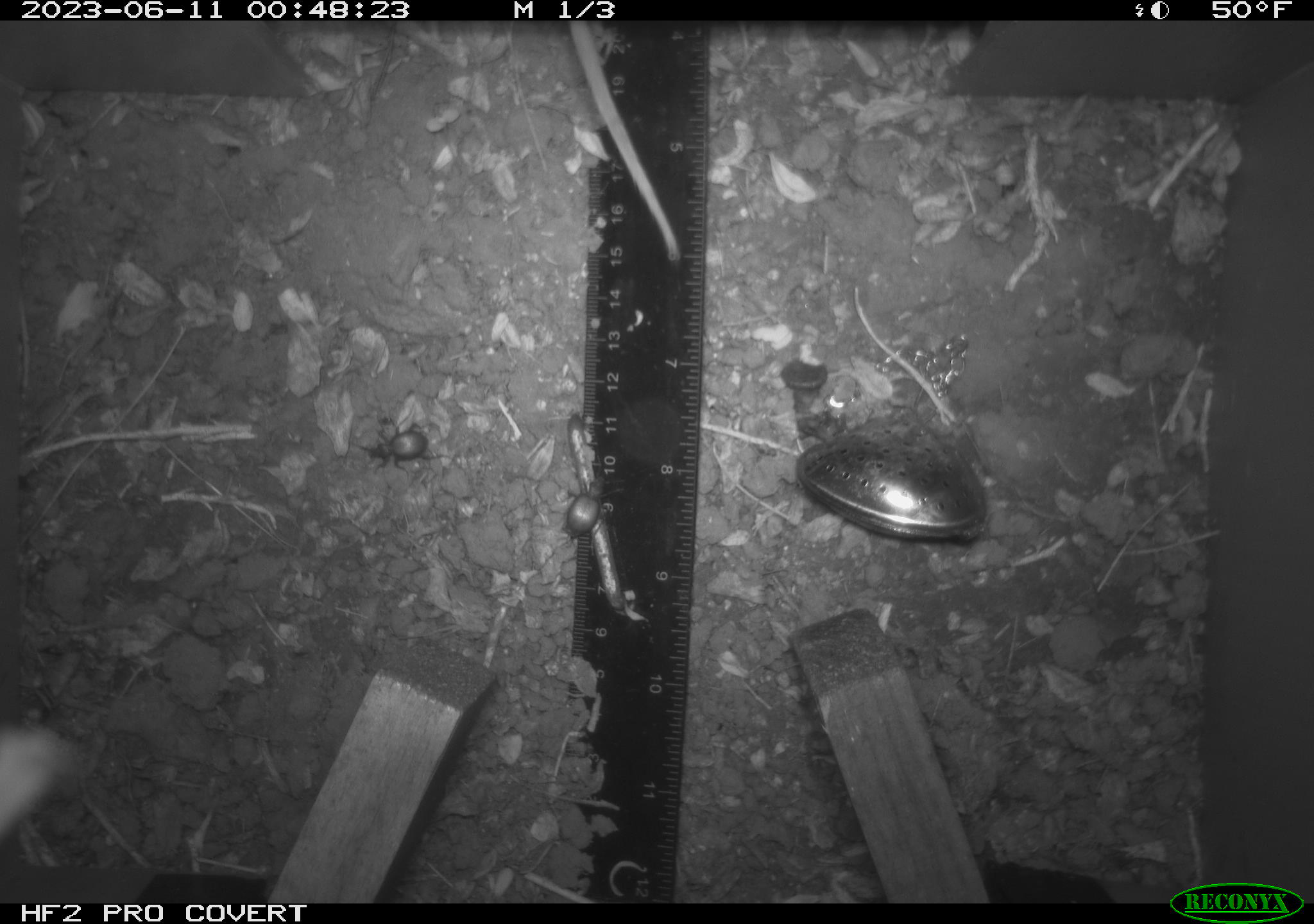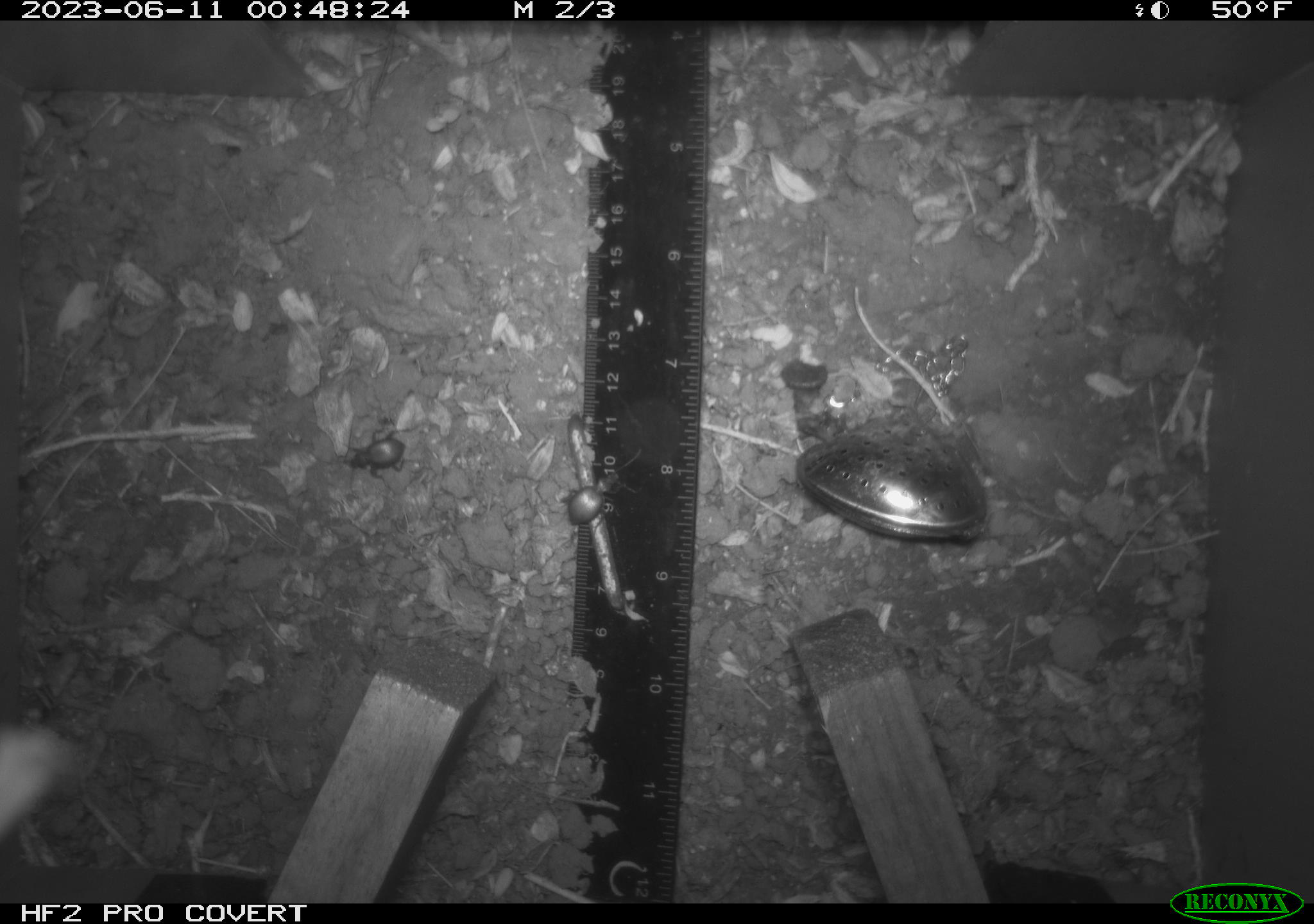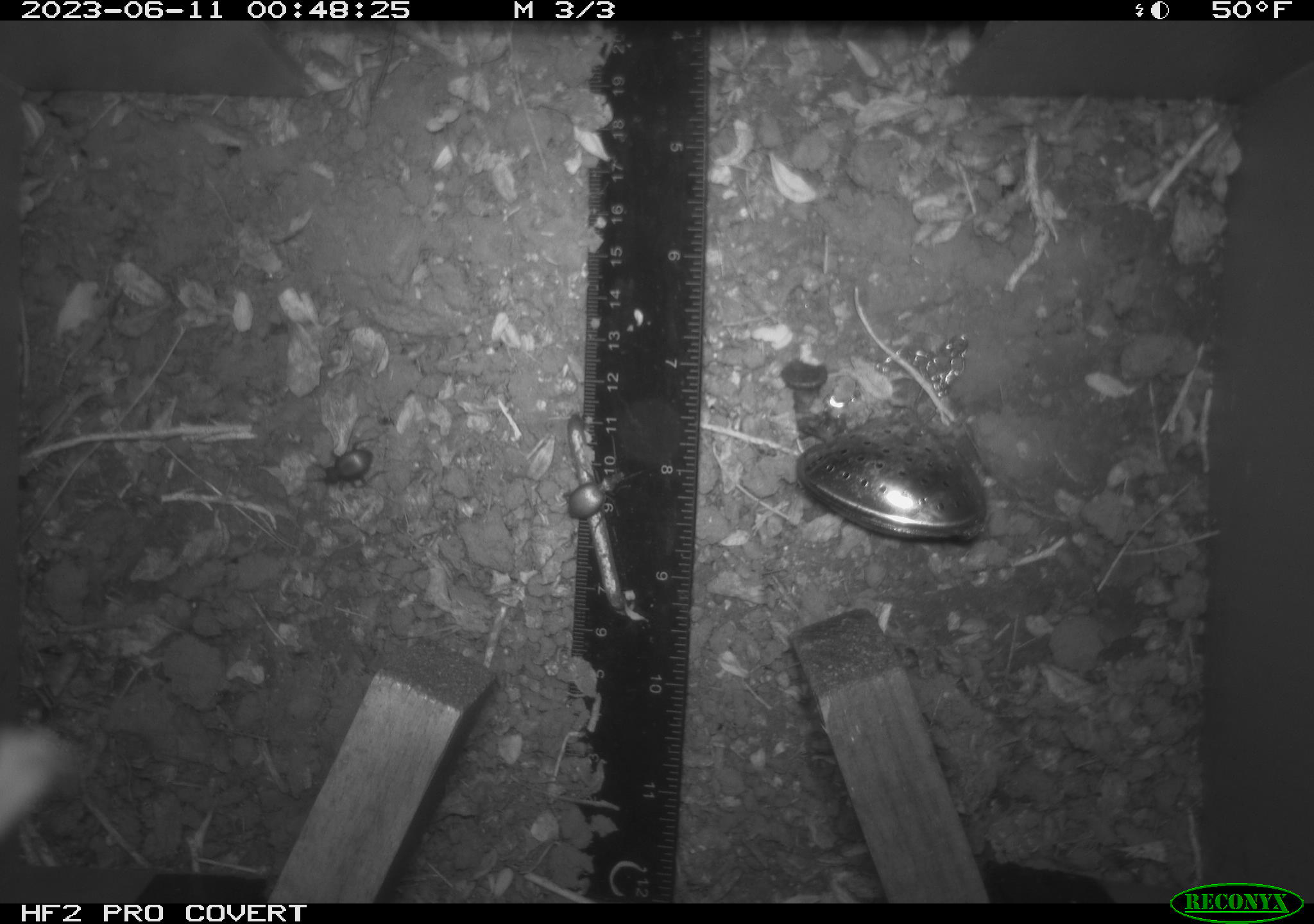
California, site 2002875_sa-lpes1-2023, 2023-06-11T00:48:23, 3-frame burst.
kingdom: Animalia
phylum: Chordata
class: Mammalia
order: Rodentia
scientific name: Rodentia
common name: rodent